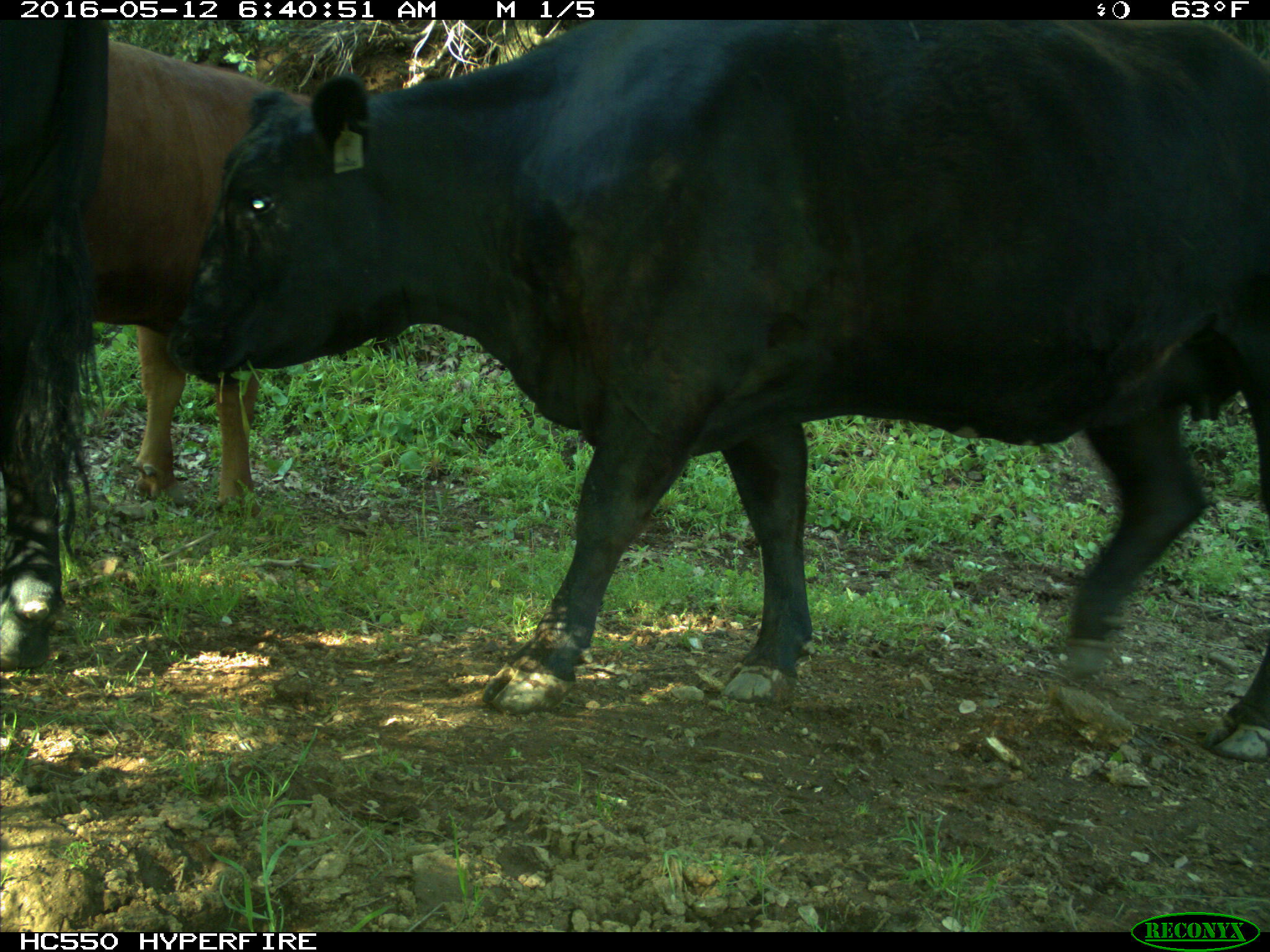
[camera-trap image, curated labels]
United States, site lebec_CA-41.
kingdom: Animalia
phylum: Chordata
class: Mammalia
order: Artiodactyla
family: Bovidae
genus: Bos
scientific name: Bos taurus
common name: domestic cow